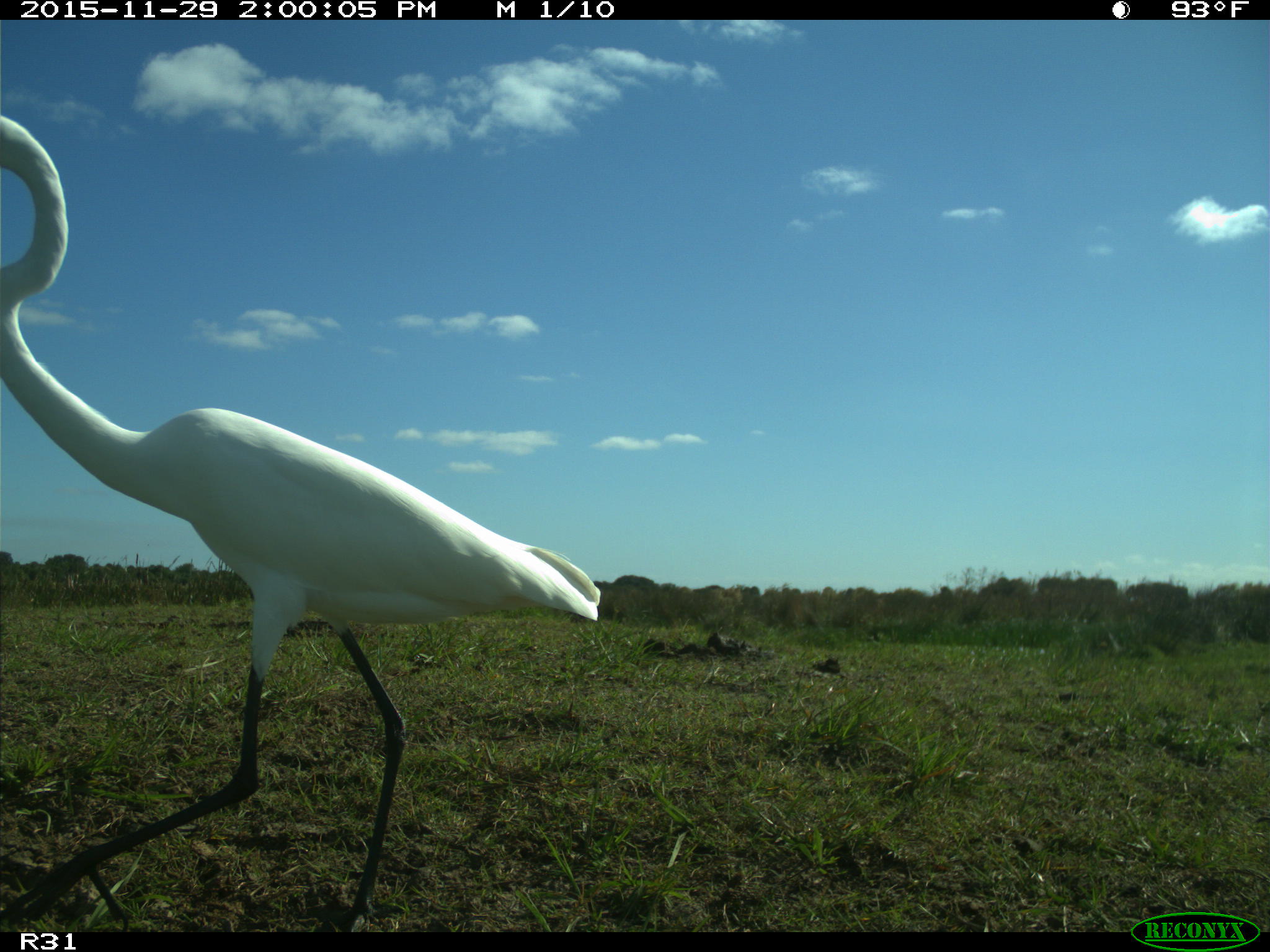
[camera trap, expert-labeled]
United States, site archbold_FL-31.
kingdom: Animalia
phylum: Chordata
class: Aves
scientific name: Aves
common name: birds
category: unidentified bird